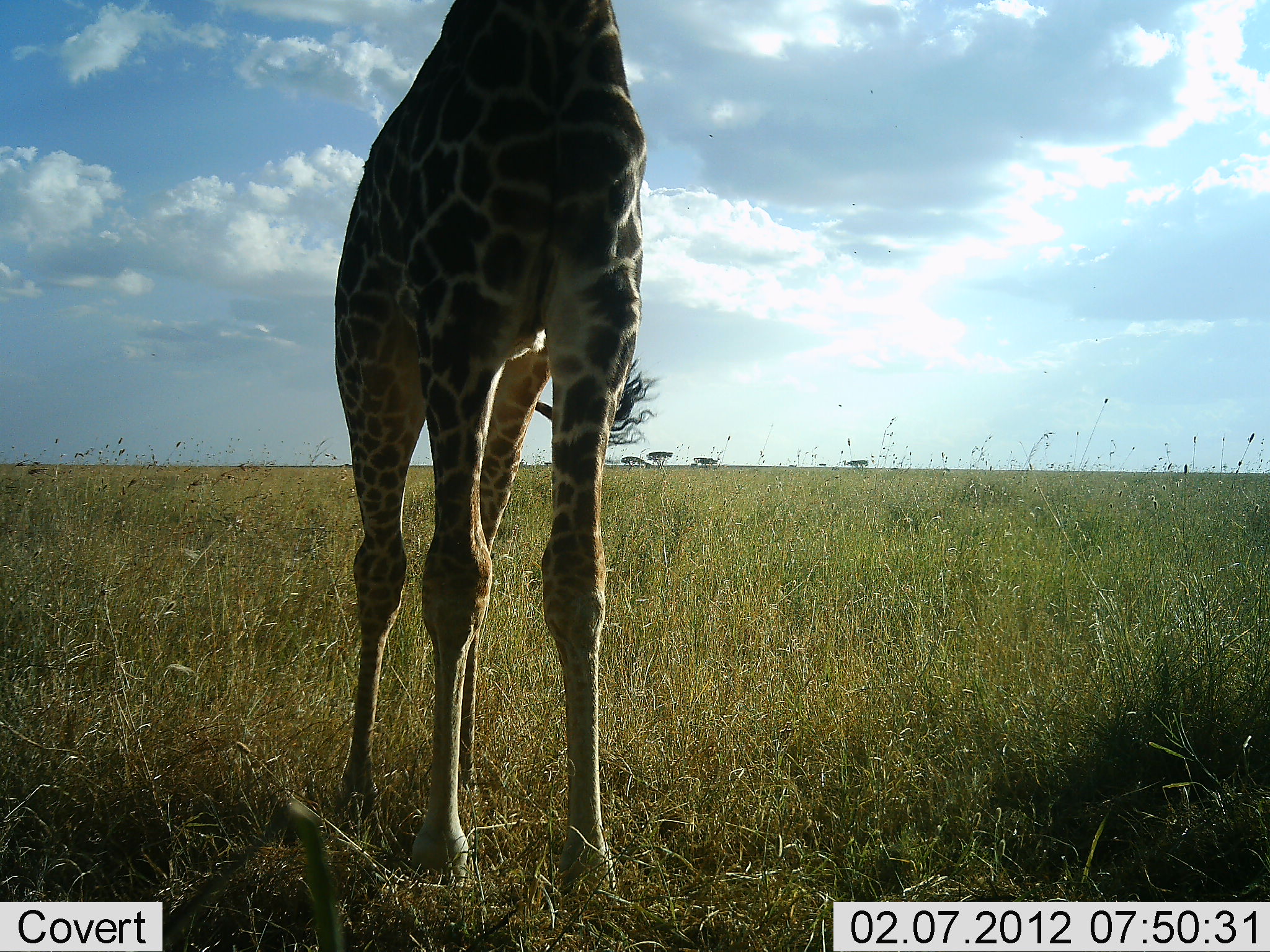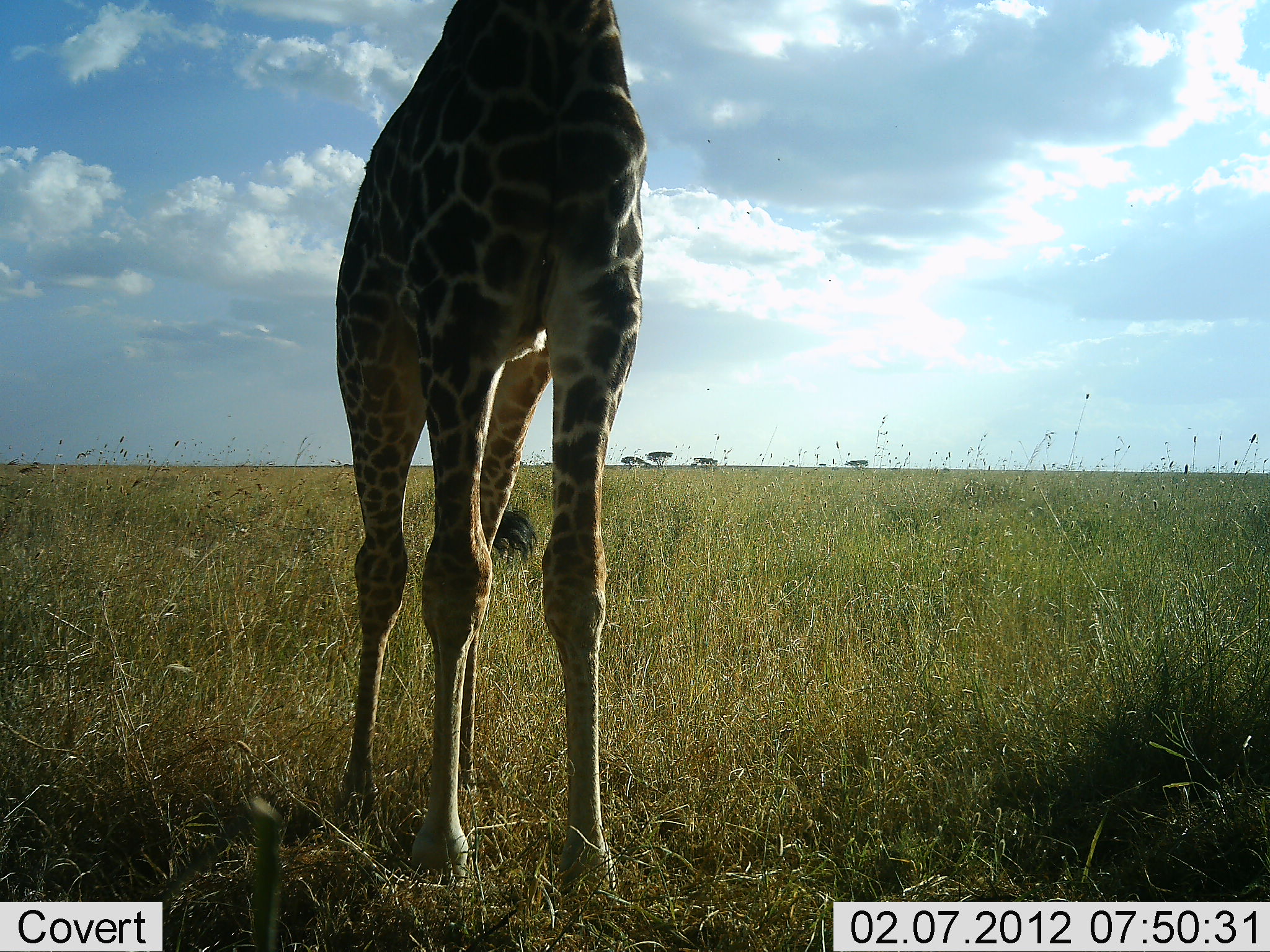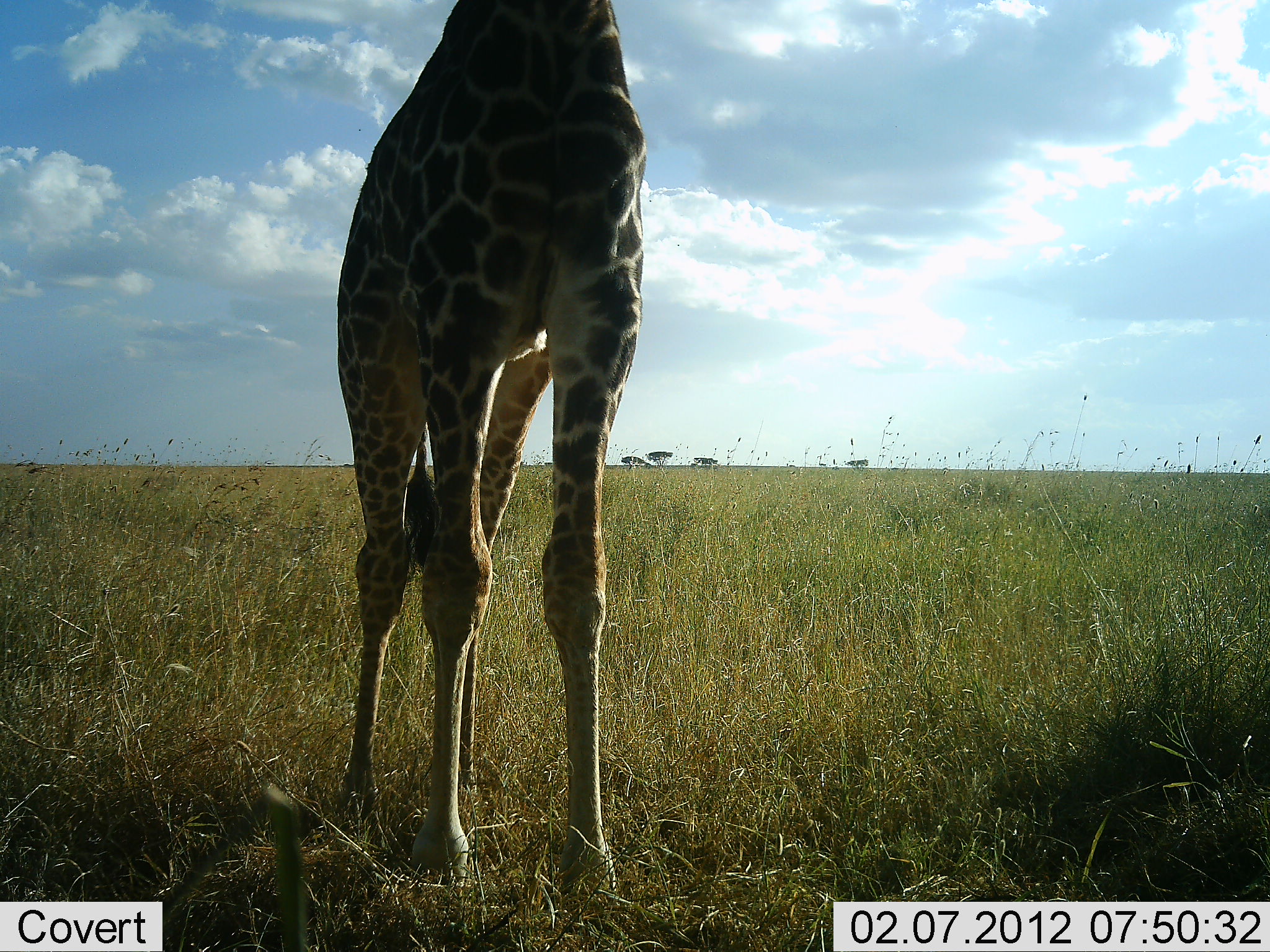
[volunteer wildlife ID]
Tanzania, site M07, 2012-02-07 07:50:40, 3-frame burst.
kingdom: Animalia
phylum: Chordata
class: Mammalia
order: Artiodactyla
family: Giraffidae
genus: Giraffa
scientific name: Giraffa camelopardalis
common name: giraffe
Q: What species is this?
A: Giraffe (Giraffa camelopardalis).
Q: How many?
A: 1.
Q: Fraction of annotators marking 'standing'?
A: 100%.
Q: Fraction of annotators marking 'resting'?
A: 0%.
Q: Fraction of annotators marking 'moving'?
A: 0%.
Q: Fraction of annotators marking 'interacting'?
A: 0%.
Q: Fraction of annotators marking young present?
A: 0%.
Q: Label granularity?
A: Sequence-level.